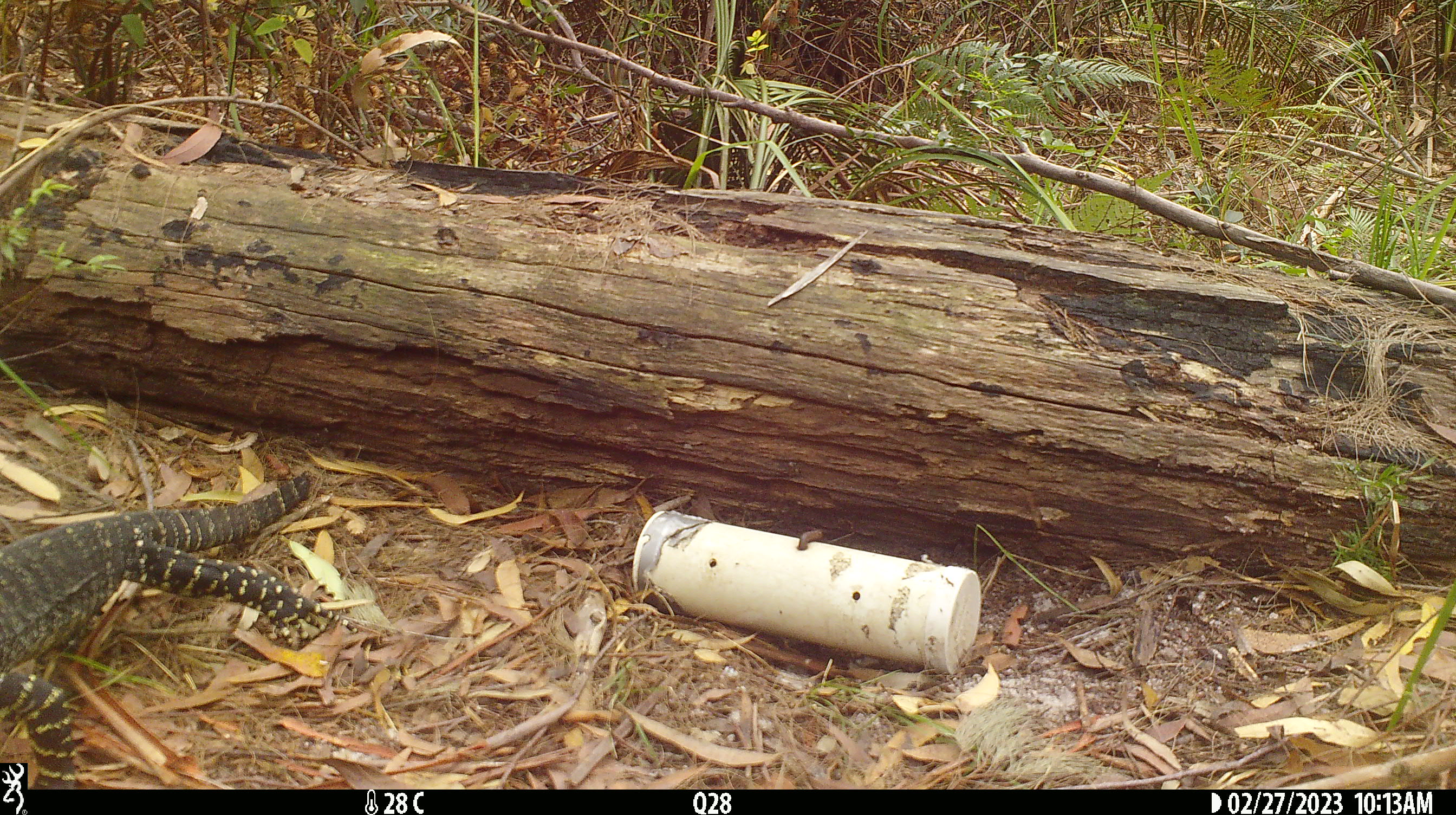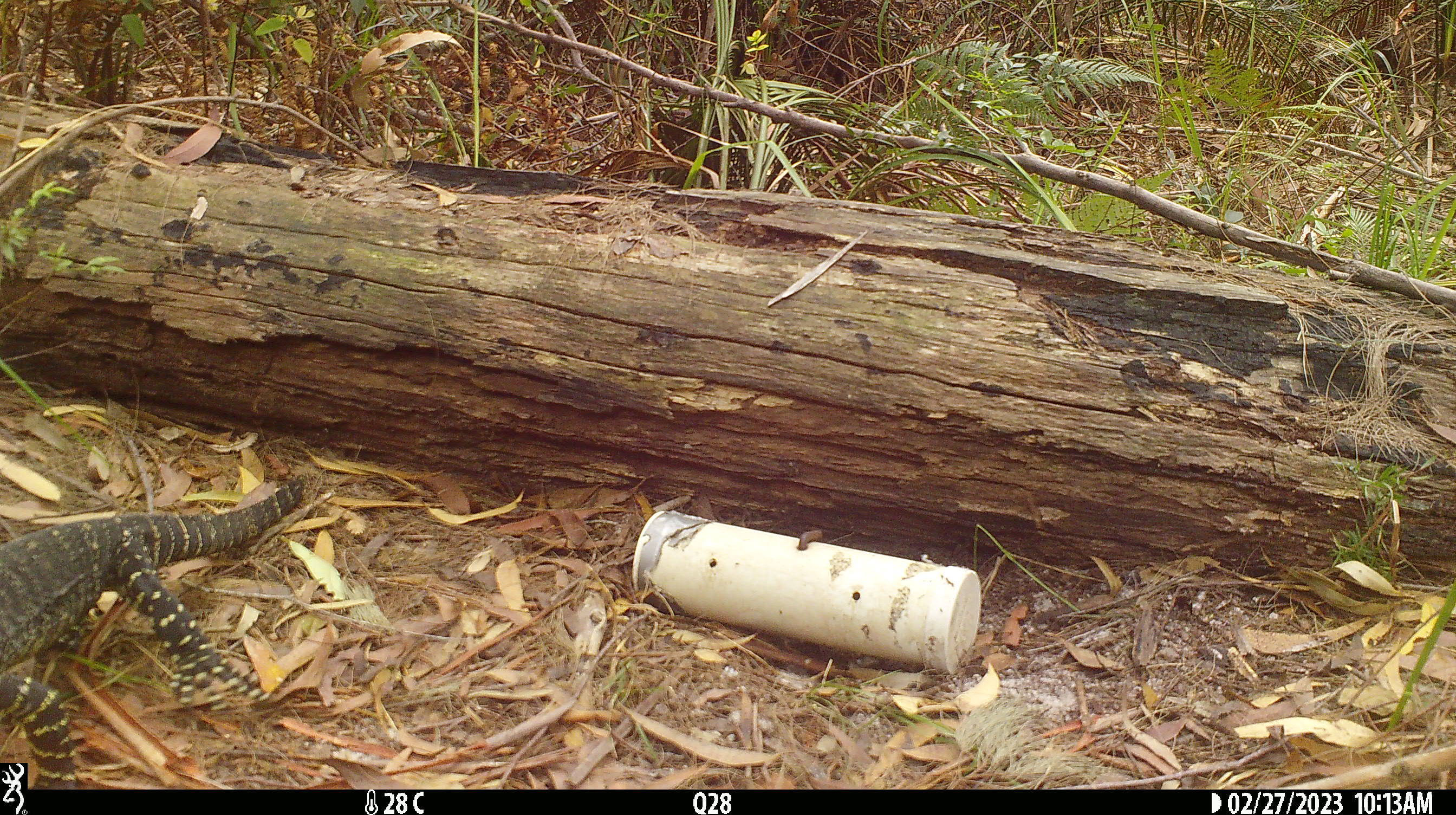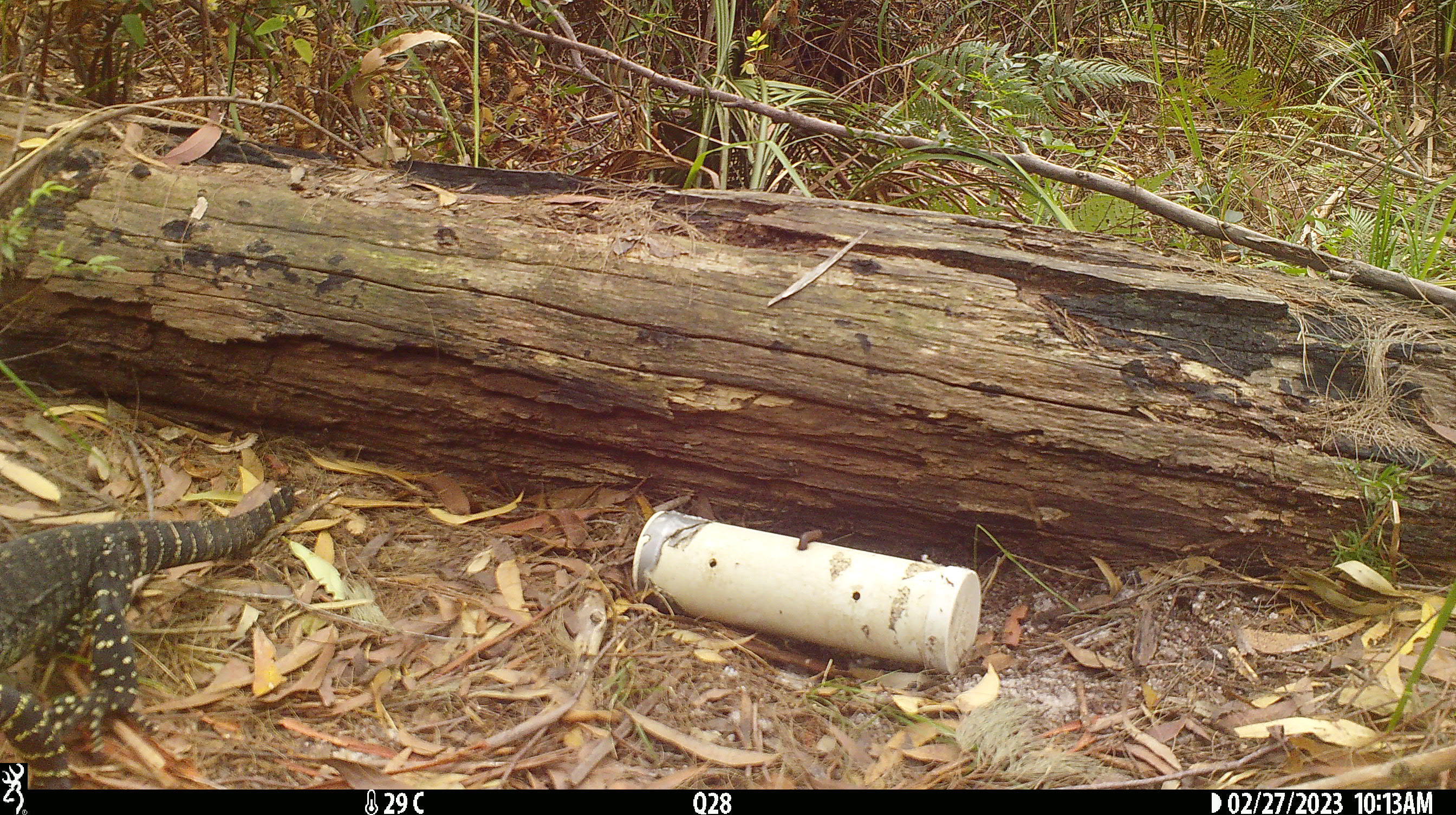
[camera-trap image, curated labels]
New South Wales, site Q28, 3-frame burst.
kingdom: Animalia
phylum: Chordata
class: Reptilia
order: Squamata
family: Varanidae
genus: Varanus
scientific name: Varanus varius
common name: lace monitor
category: goanna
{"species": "goanna (lace monitor) (Varanus varius)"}